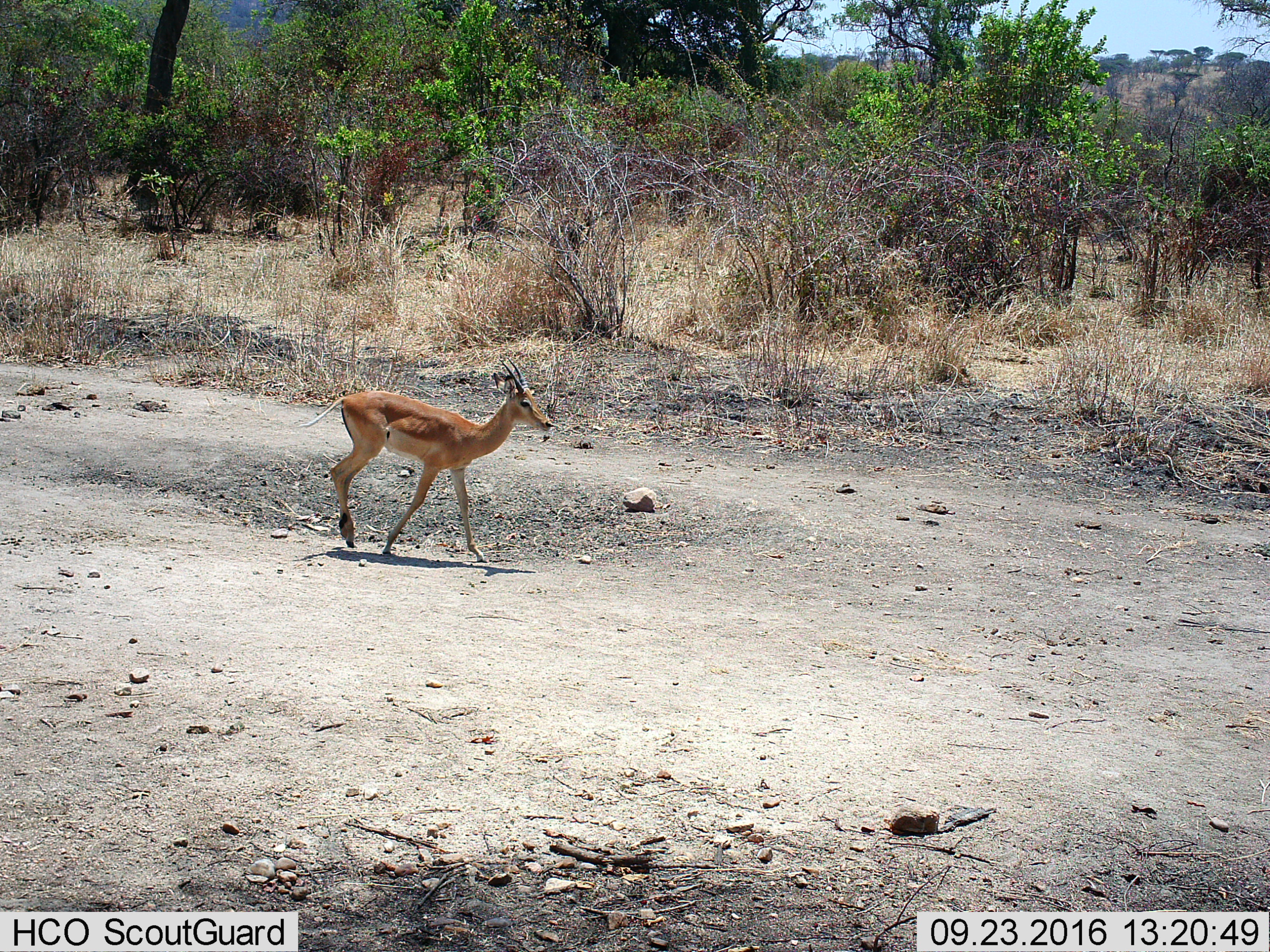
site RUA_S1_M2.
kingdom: Animalia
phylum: Chordata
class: Mammalia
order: Artiodactyla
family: Bovidae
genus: Aepyceros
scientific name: Aepyceros melampus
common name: impala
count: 1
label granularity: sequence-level